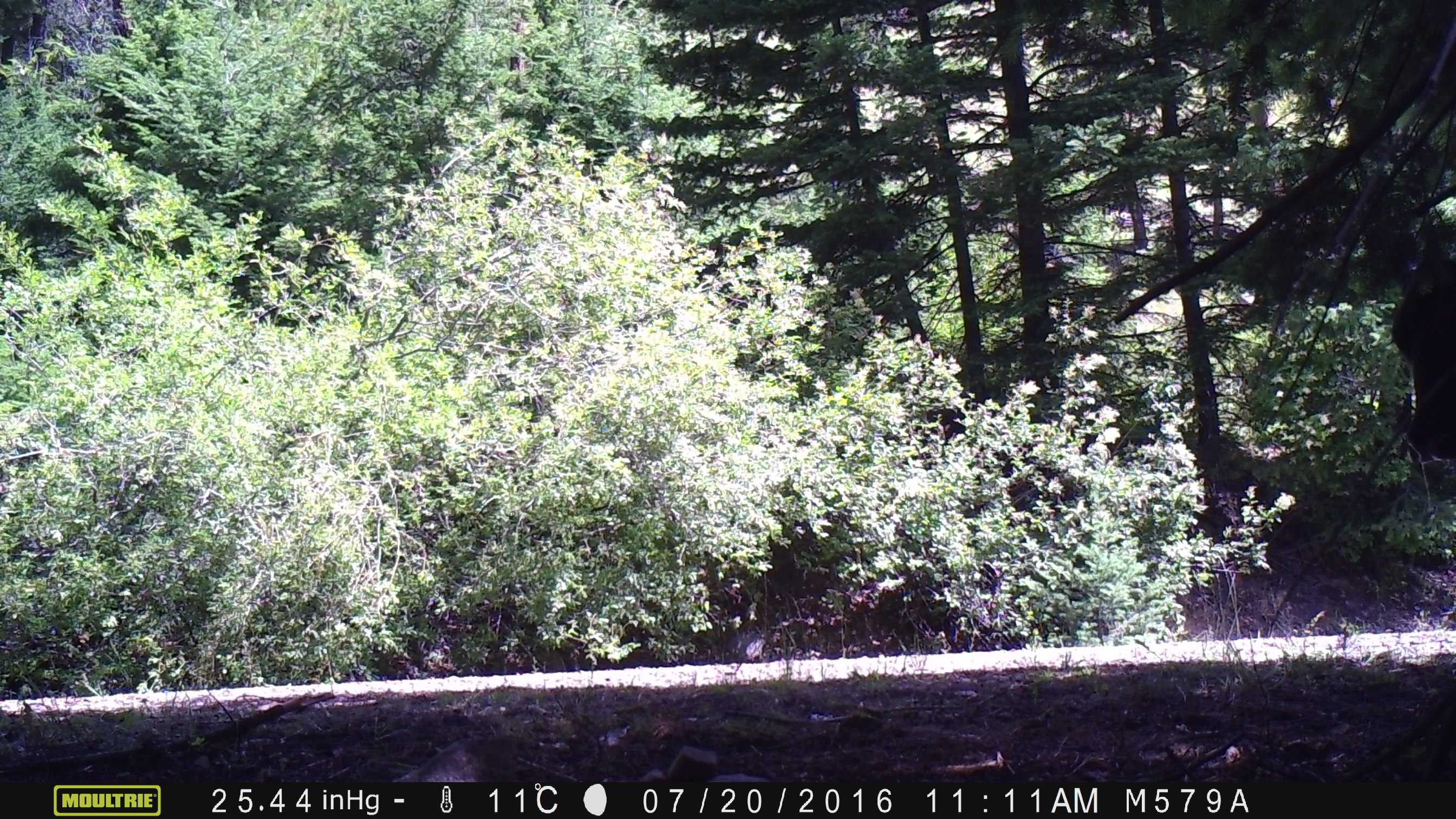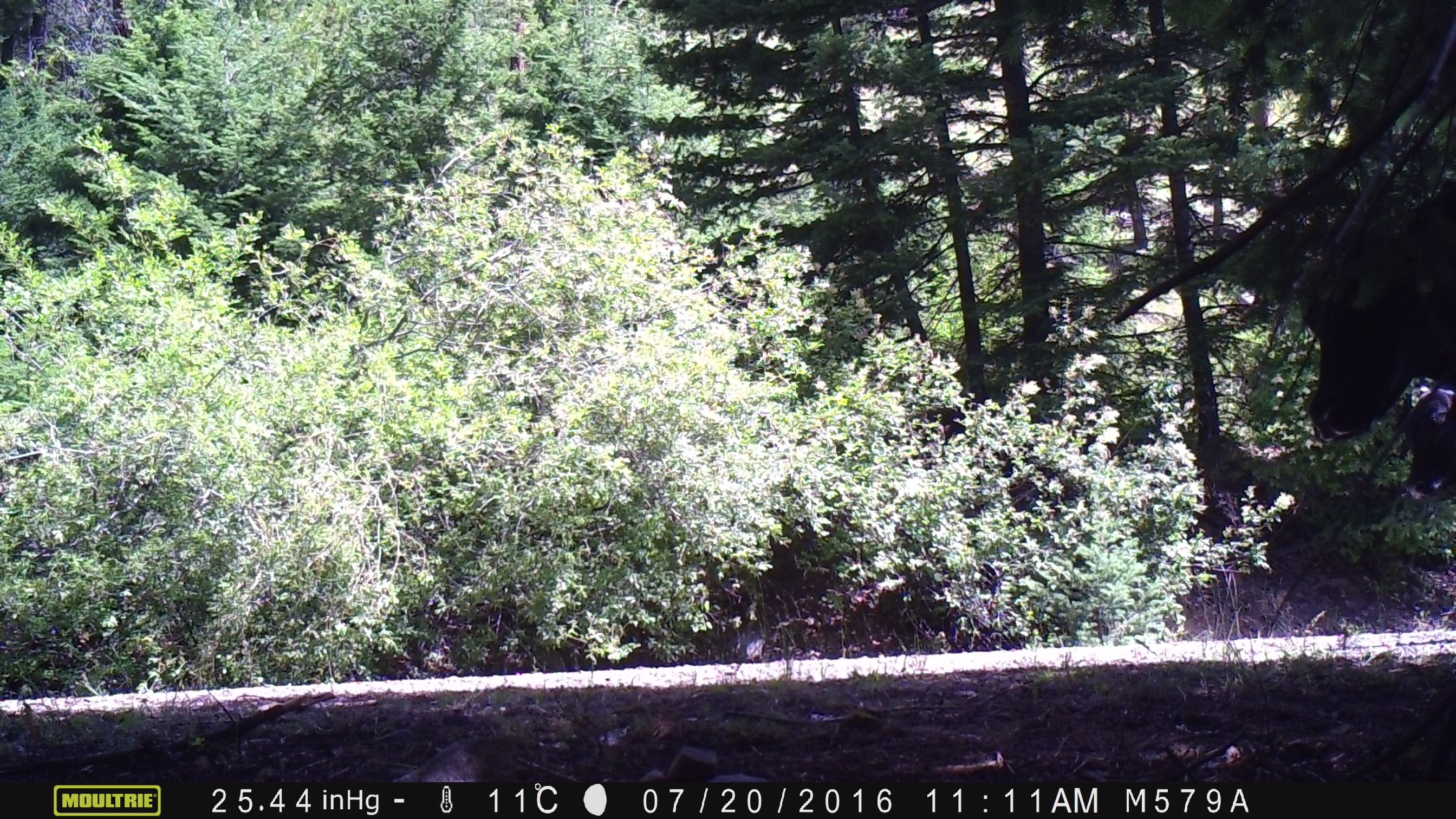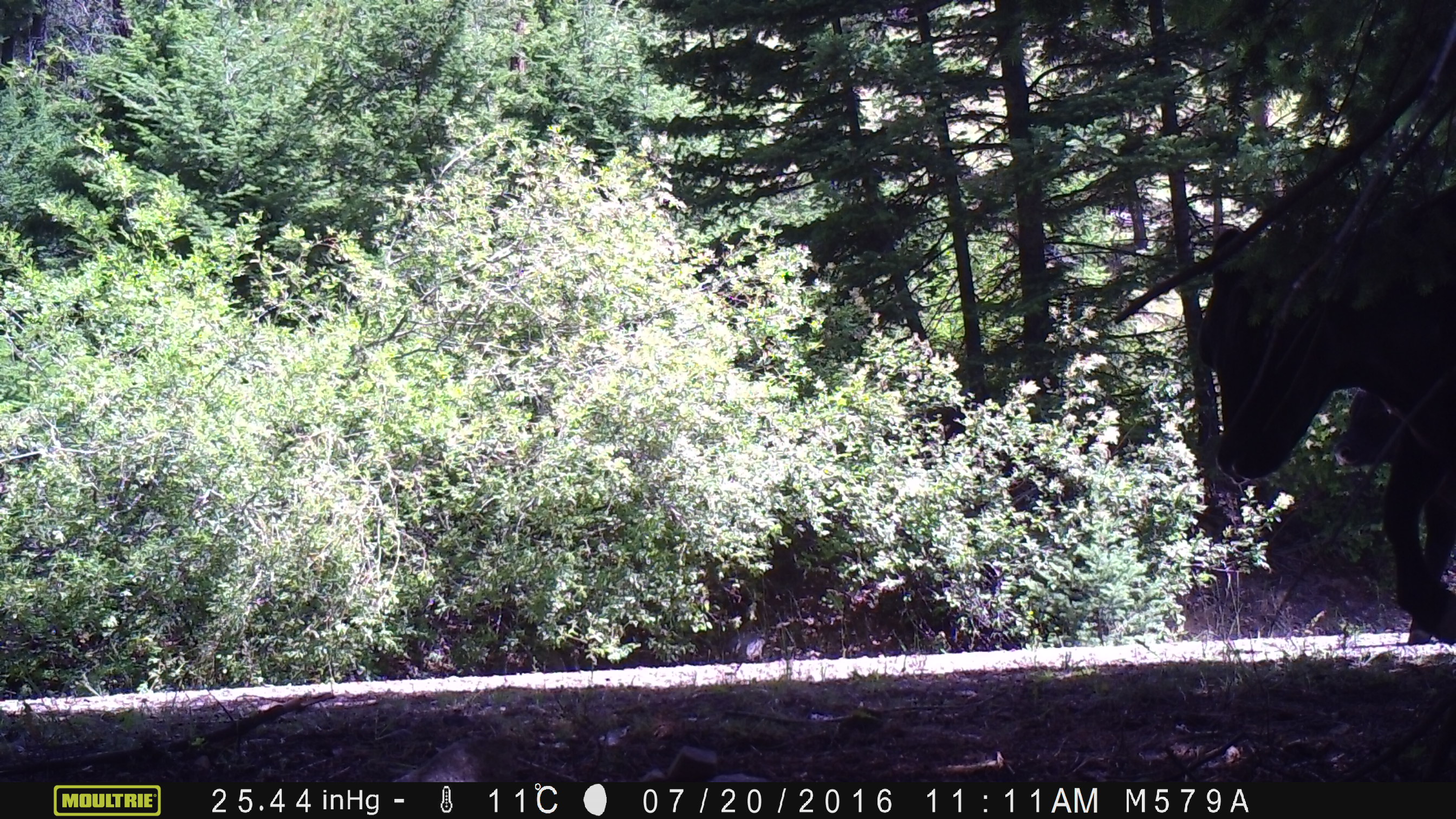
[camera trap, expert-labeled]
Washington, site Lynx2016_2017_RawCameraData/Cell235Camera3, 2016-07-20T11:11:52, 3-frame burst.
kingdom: Animalia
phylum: Chordata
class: Mammalia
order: Artiodactyla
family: Bovidae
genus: Bos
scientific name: Bos taurus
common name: domestic cattle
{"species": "domestic cattle (Bos taurus)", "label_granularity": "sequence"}